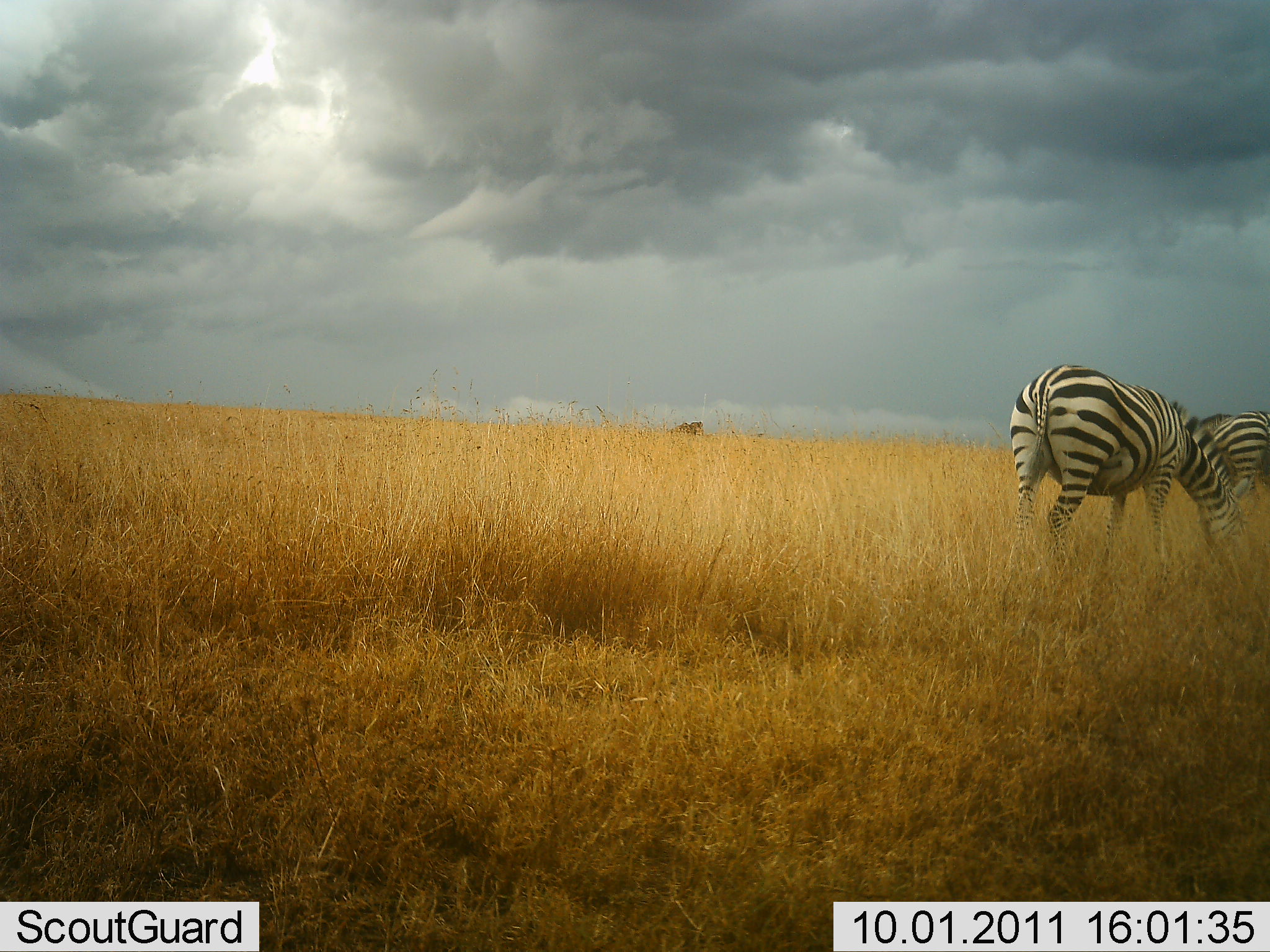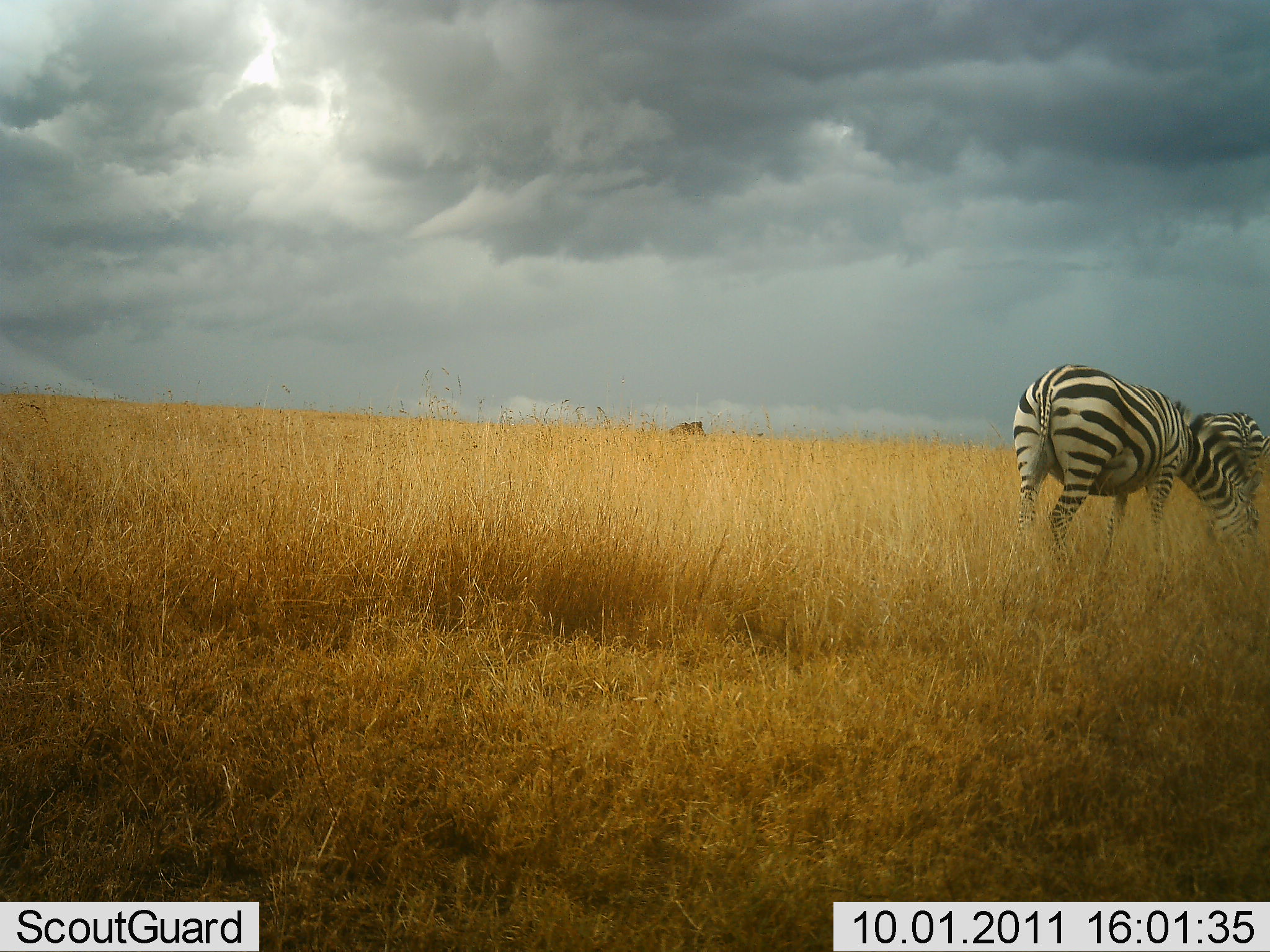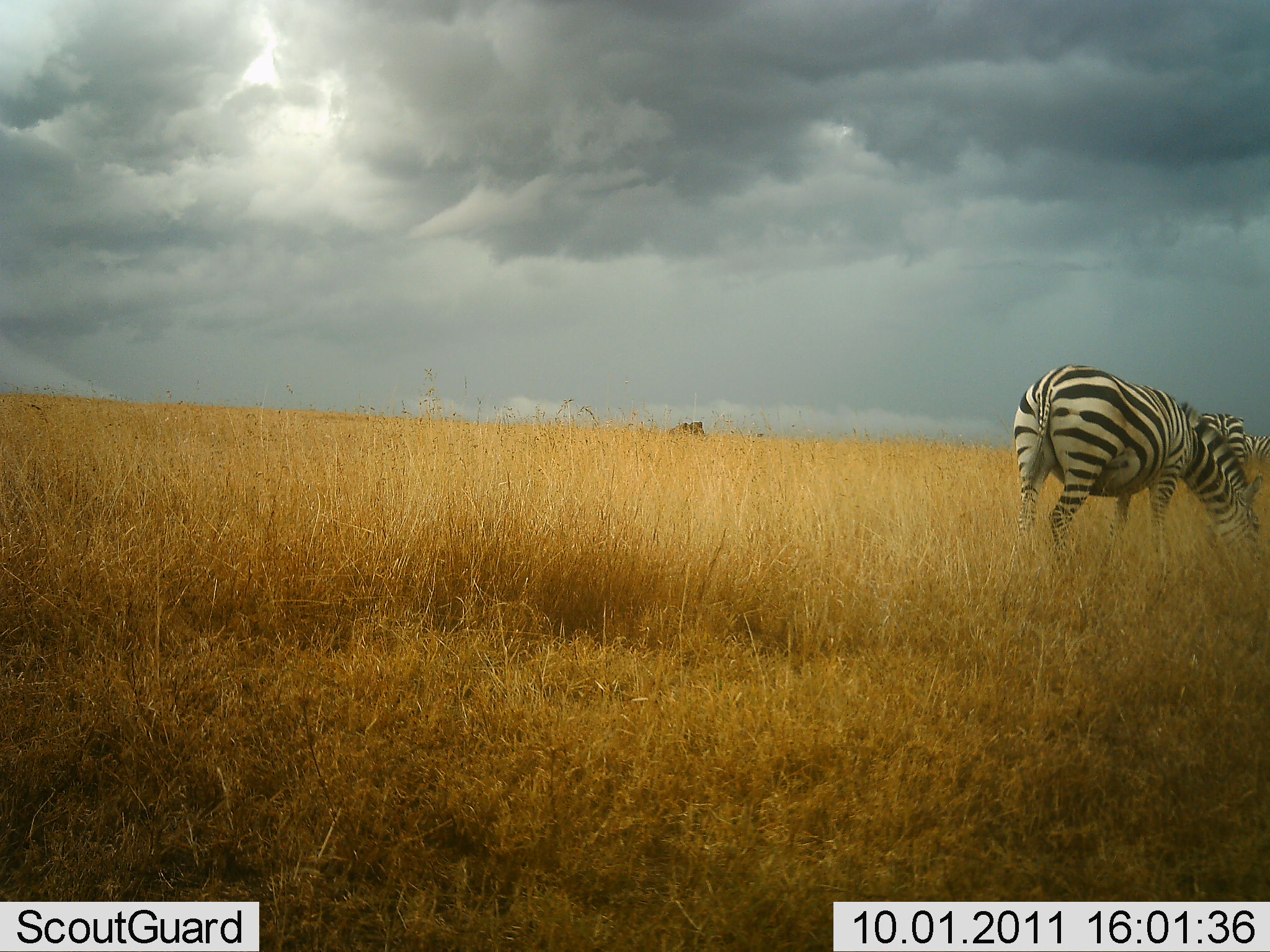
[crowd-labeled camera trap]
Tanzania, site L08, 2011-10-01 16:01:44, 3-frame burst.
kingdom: Animalia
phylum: Chordata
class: Mammalia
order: Perissodactyla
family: Equidae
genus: Equus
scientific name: Equus quagga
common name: plains zebra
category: zebra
Zebra (plains zebra) (Equus quagga), count 2. Behavior (volunteer vote fractions): standing 23%, resting 0%, moving 8%, interacting 0%. Young present (vote fraction): 0%. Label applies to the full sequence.